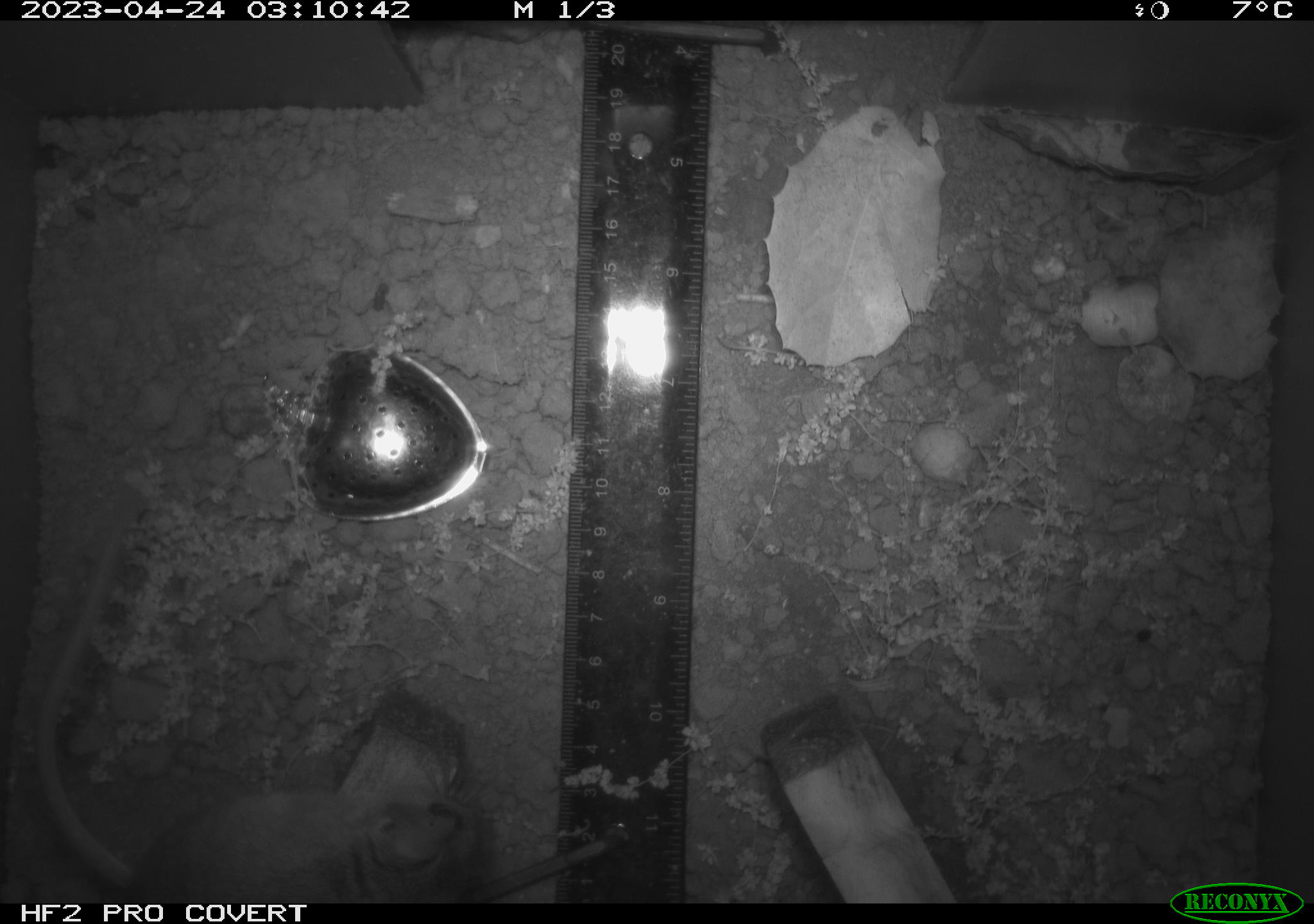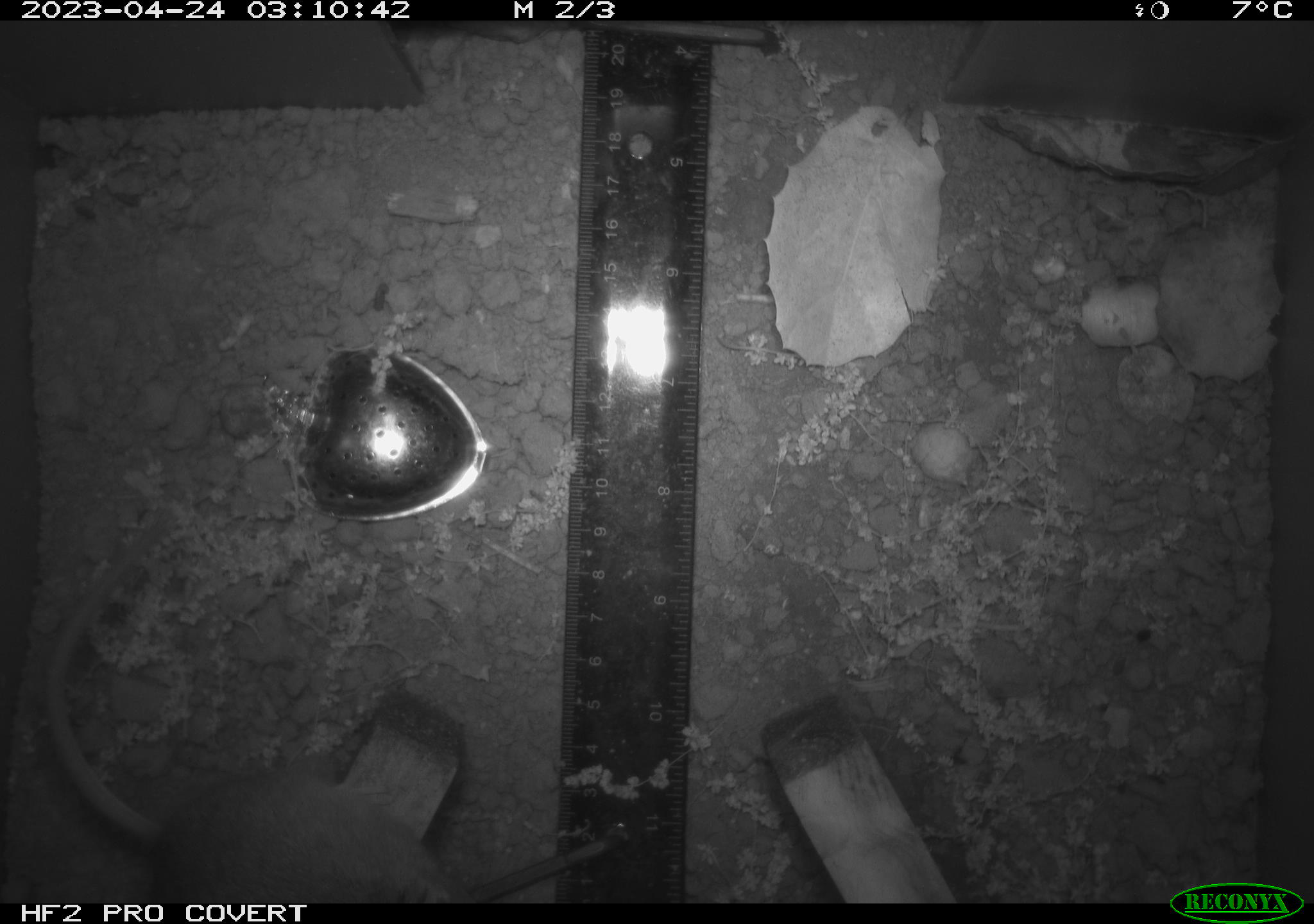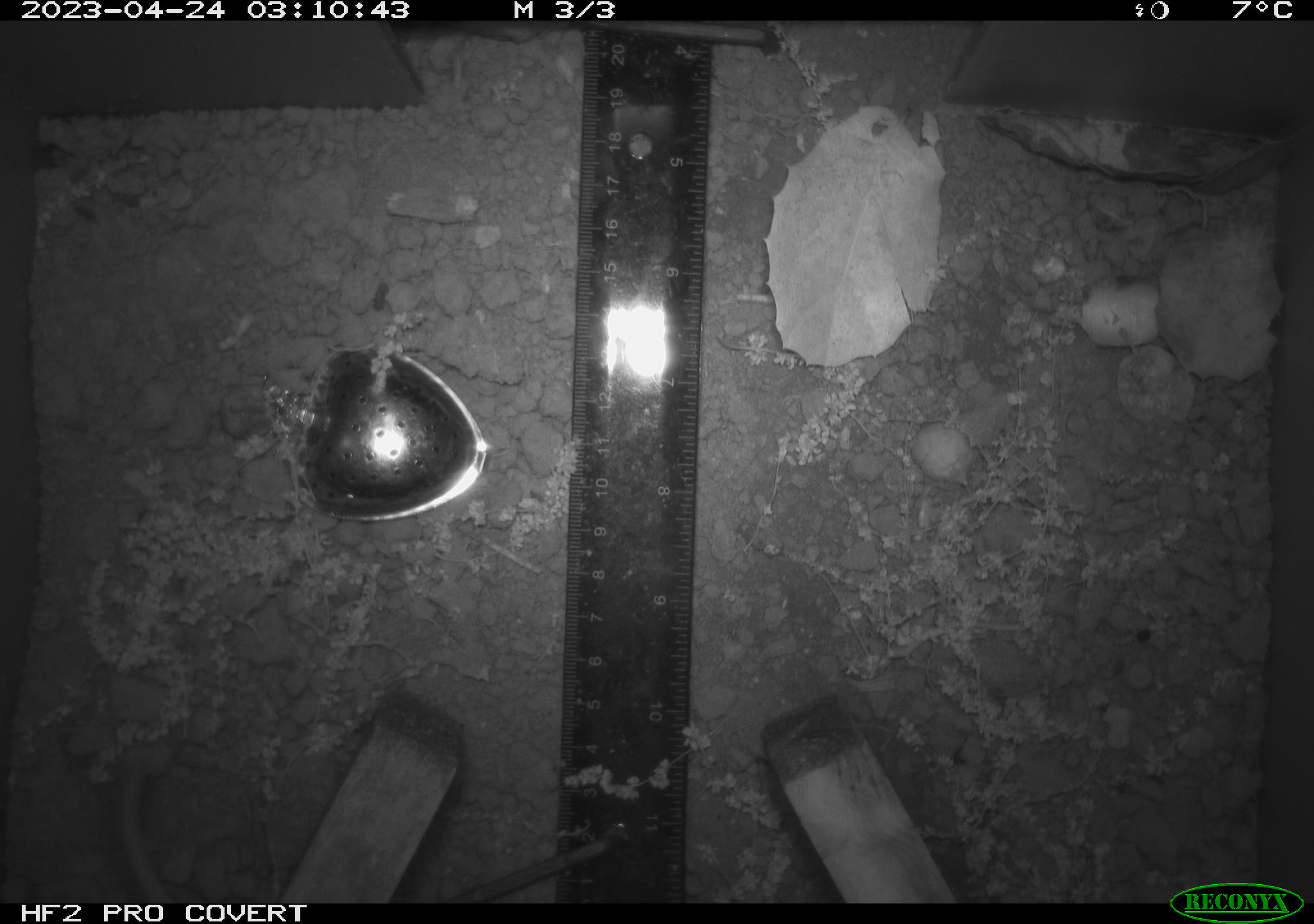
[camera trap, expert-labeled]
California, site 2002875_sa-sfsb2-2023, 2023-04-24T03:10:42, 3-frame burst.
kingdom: Animalia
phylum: Chordata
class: Mammalia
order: Rodentia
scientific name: Rodentia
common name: mouse species